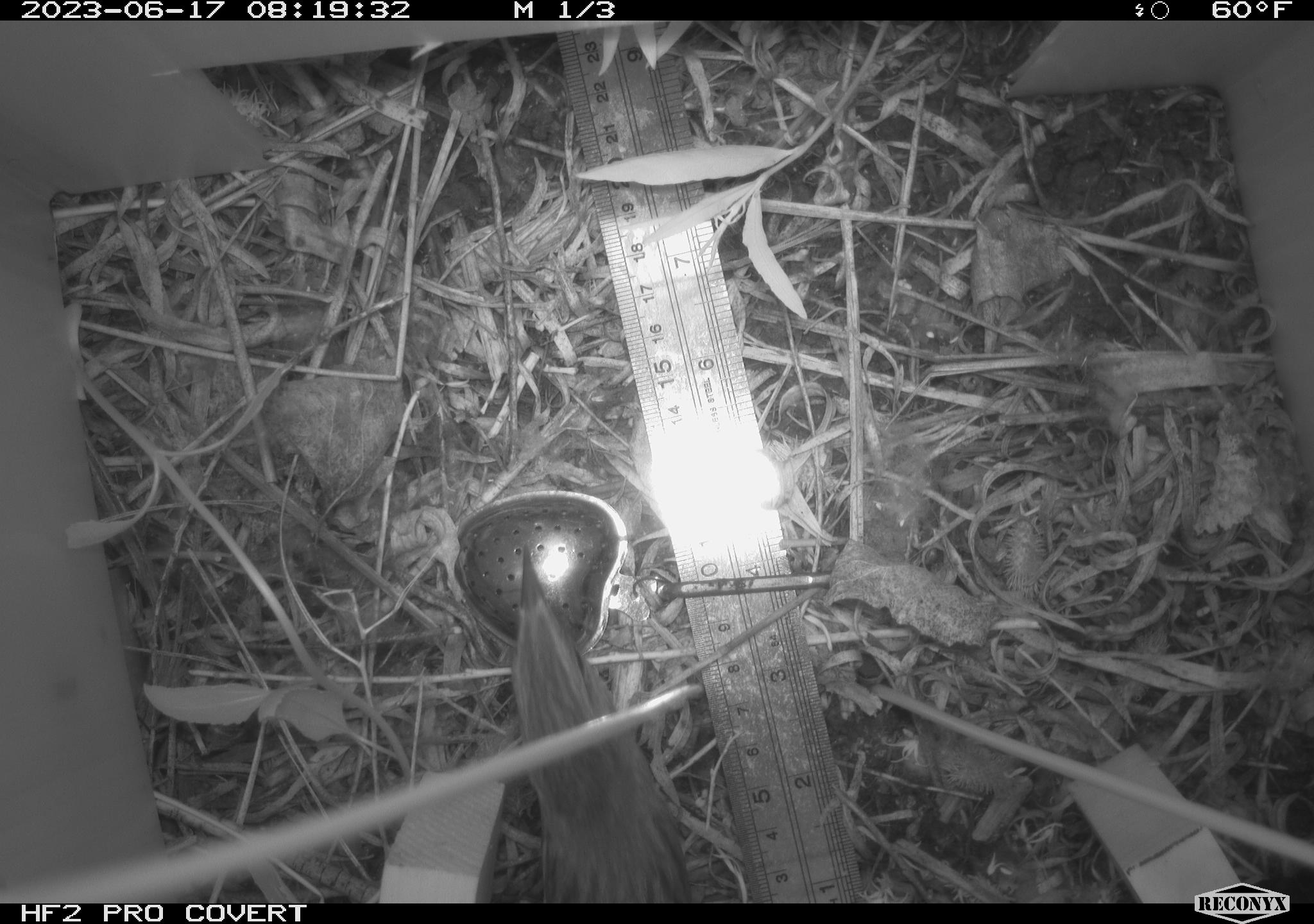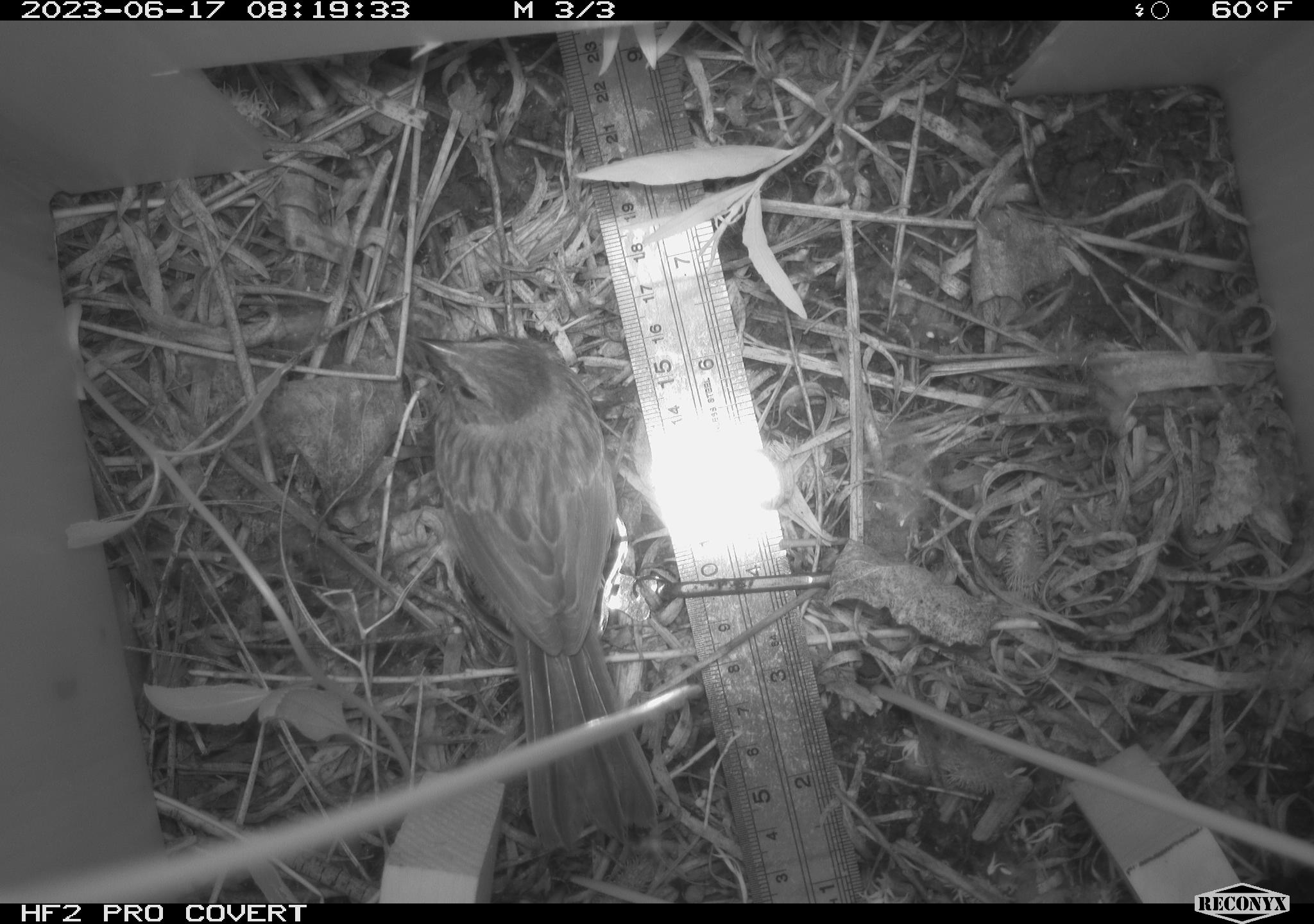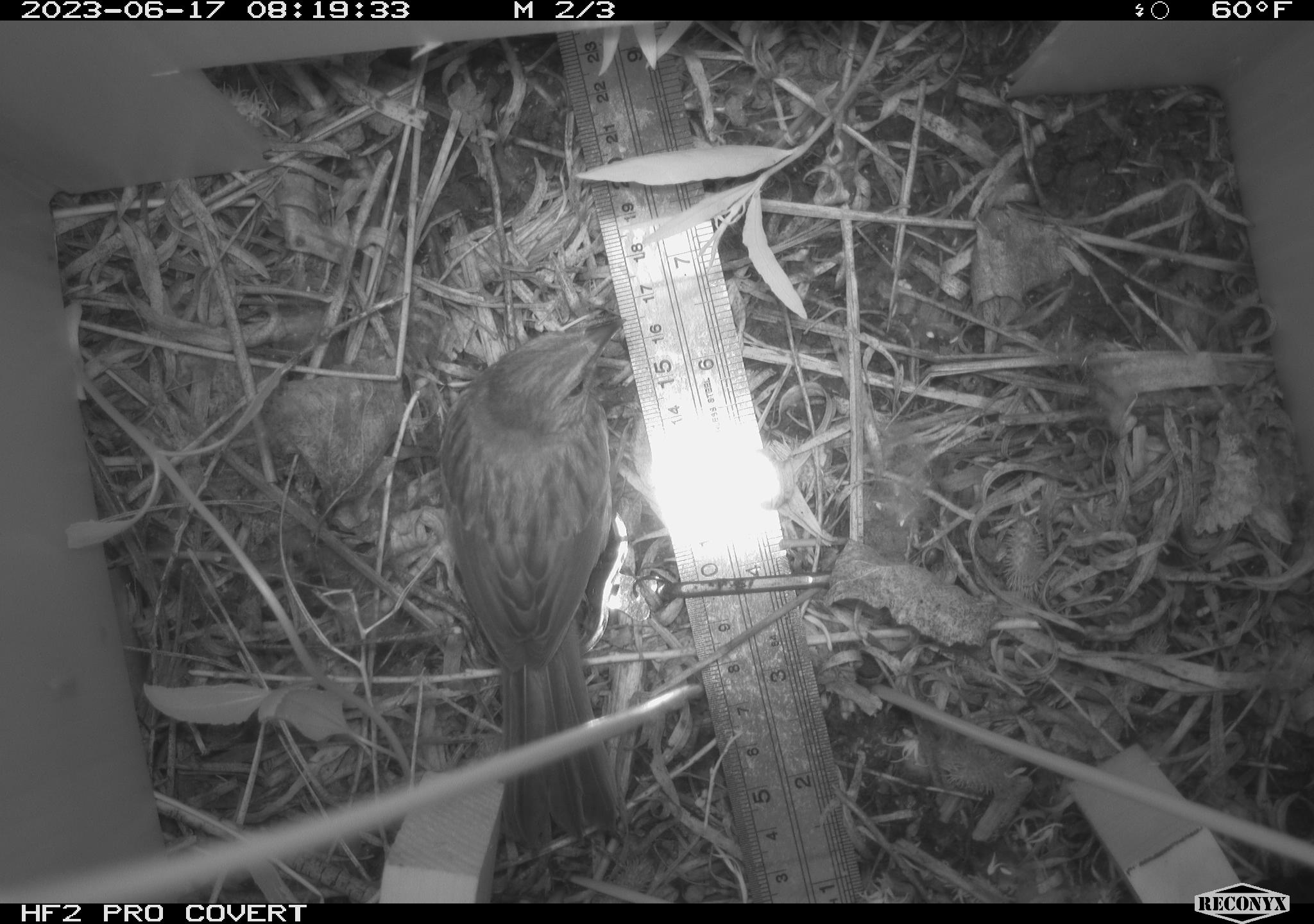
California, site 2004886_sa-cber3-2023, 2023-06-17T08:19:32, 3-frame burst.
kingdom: Animalia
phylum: Chordata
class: Aves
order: Passeriformes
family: Passerellidae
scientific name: Passerellidae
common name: new world sparrows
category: passerellidae family